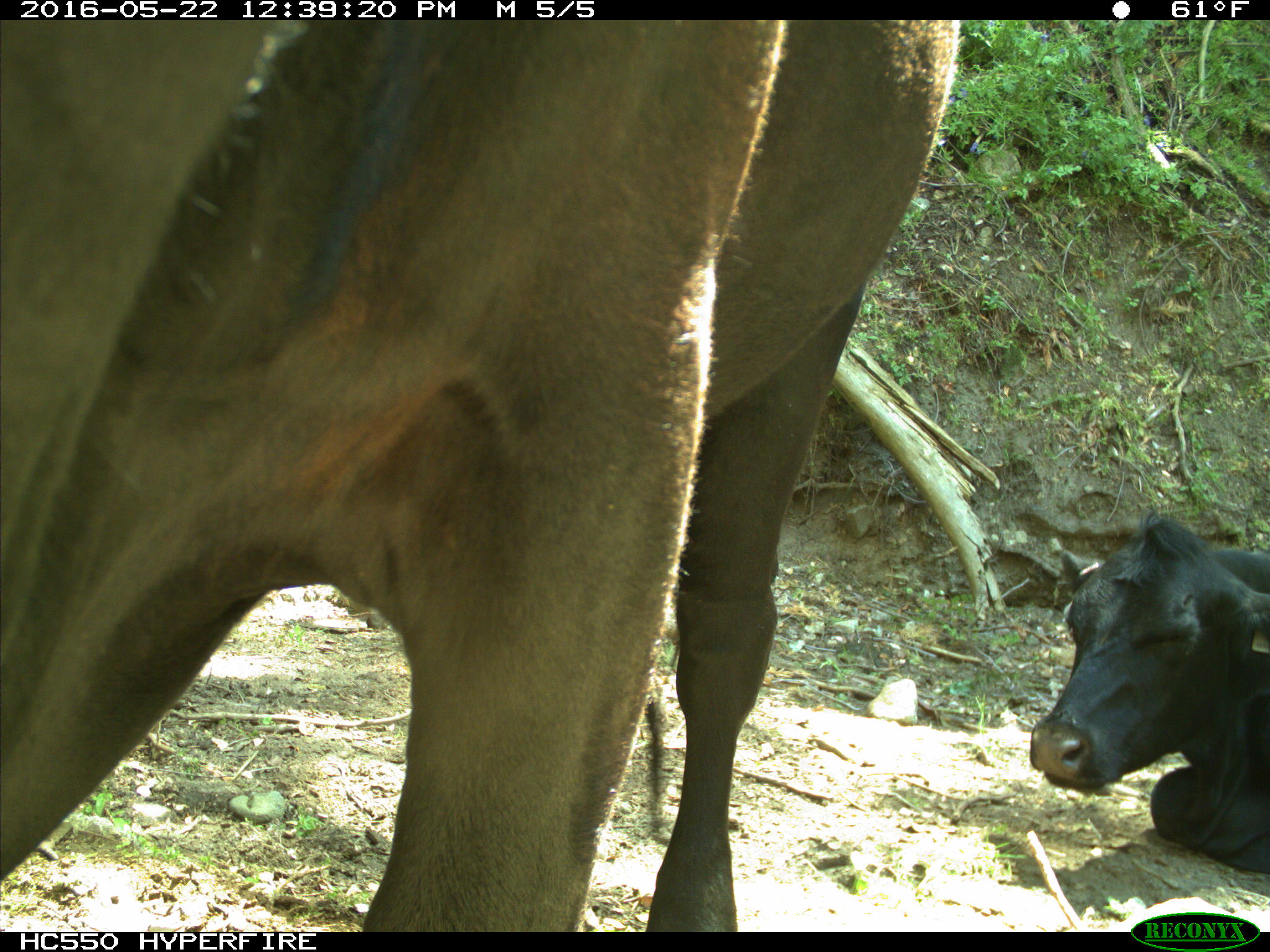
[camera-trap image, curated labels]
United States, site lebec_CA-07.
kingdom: Animalia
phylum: Chordata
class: Mammalia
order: Artiodactyla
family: Bovidae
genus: Bos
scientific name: Bos taurus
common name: domestic cow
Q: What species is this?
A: Bos taurus (domestic cow).